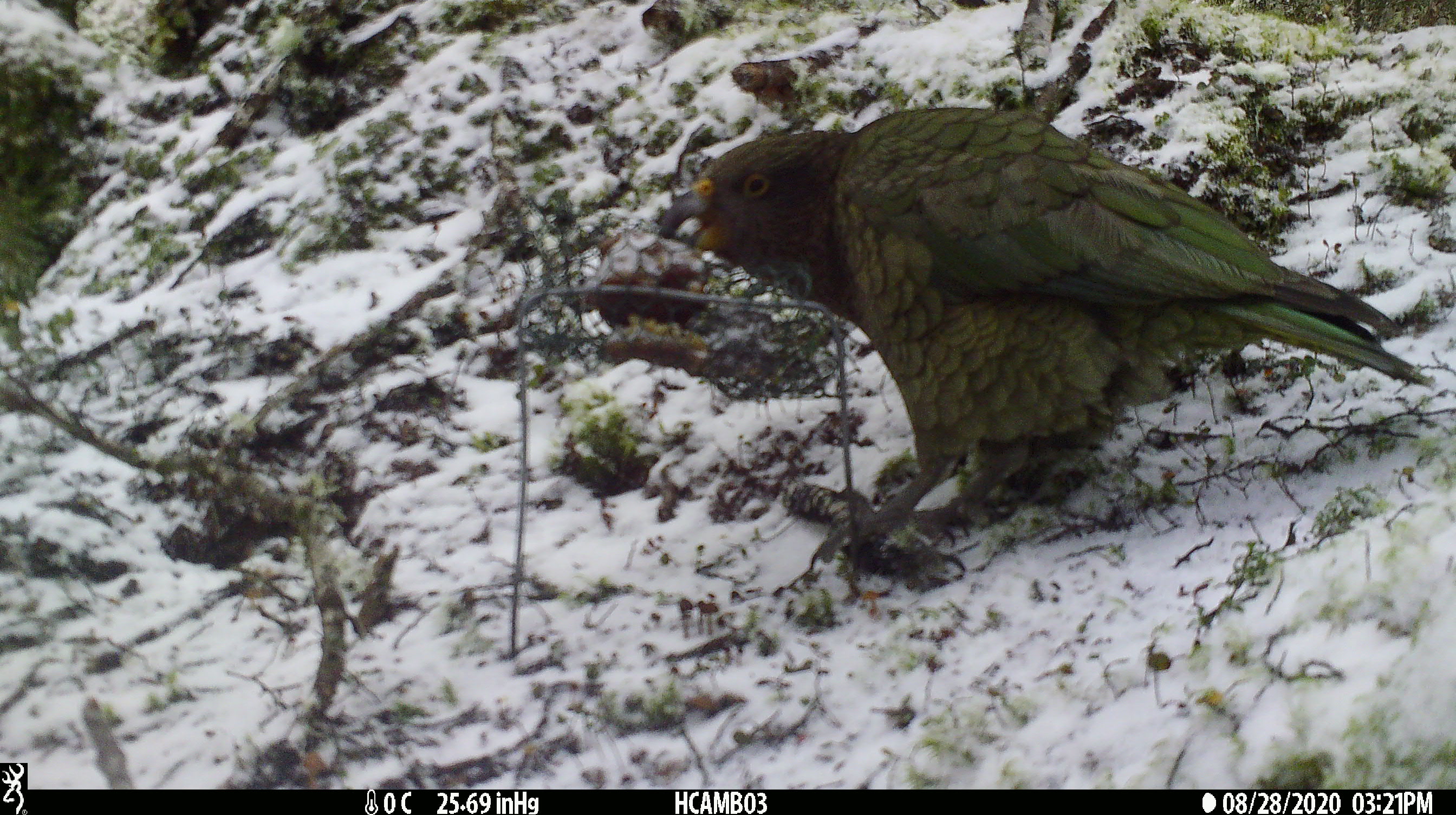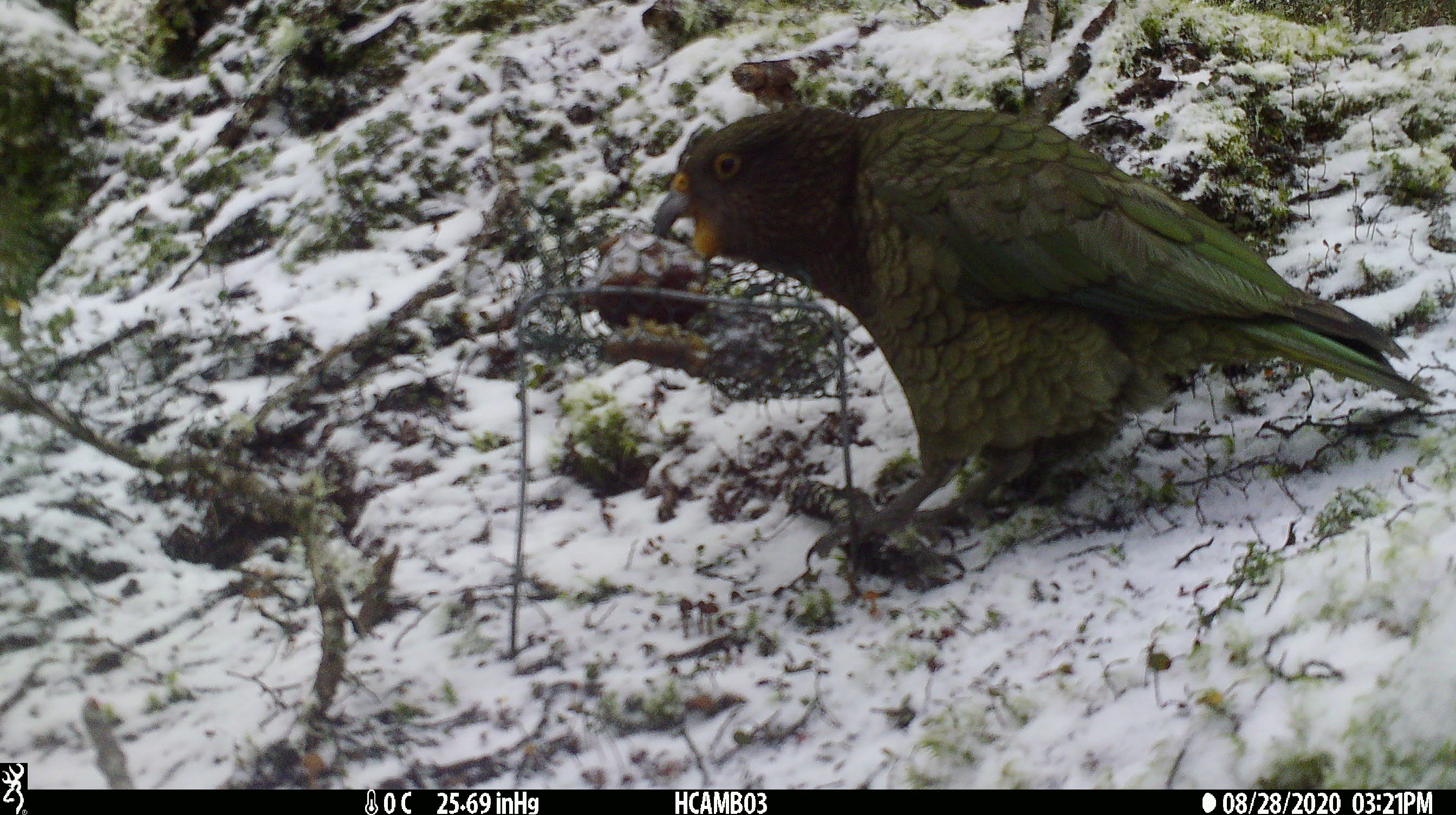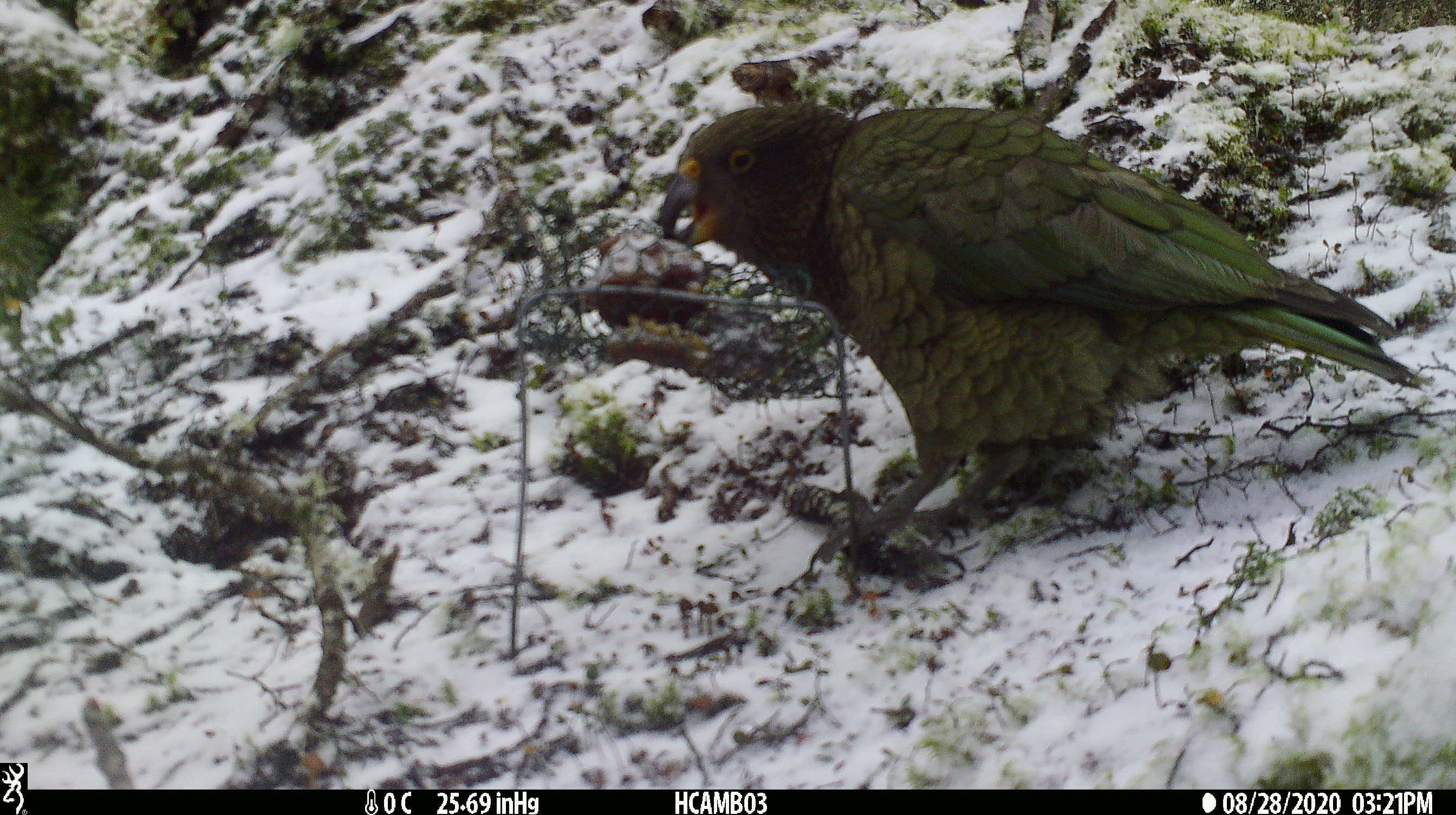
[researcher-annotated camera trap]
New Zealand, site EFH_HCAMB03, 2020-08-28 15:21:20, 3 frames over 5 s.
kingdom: Animalia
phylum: Chordata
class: Aves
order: Psittaciformes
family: Strigopidae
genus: Nestor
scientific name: Nestor notabilis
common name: kea